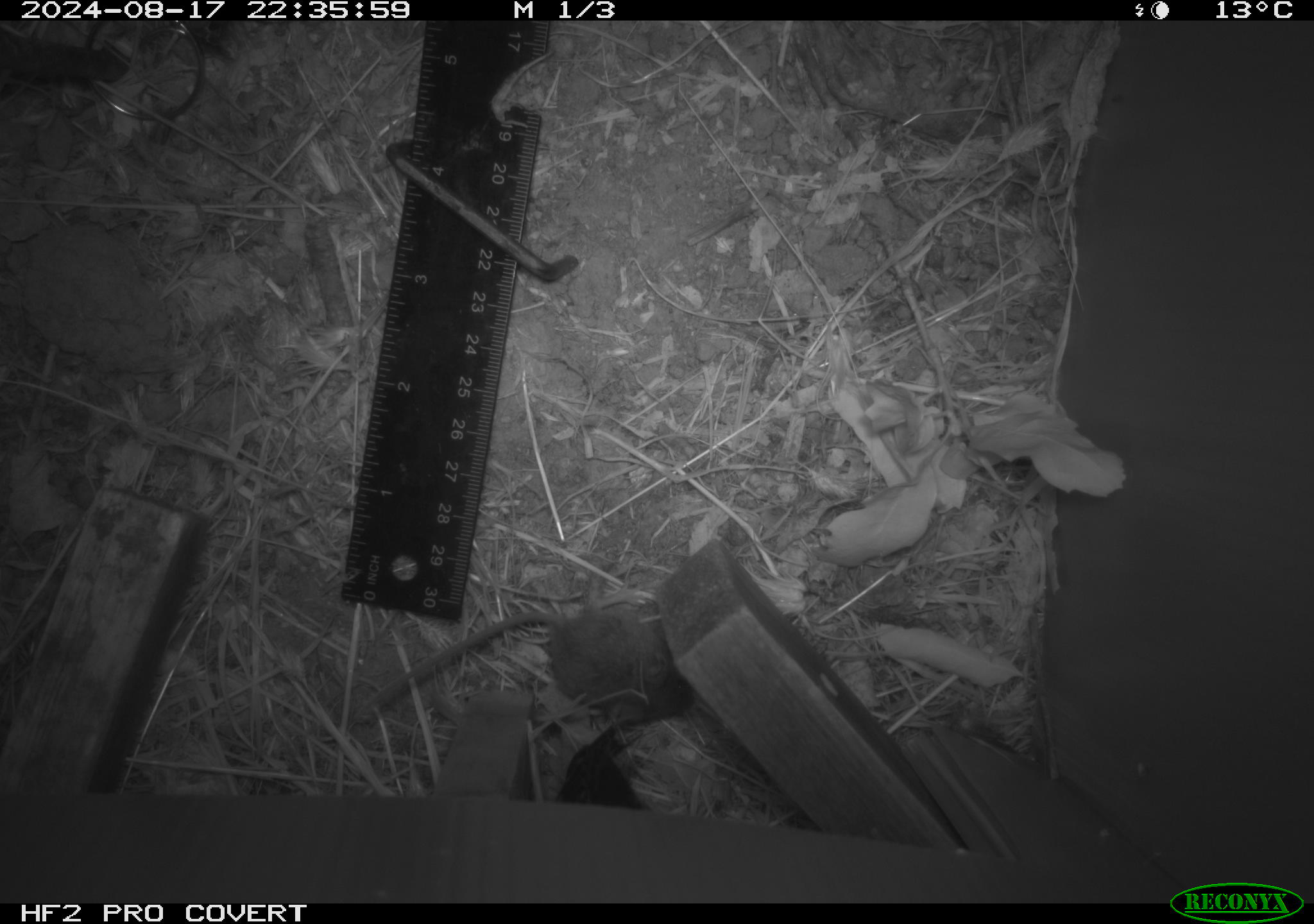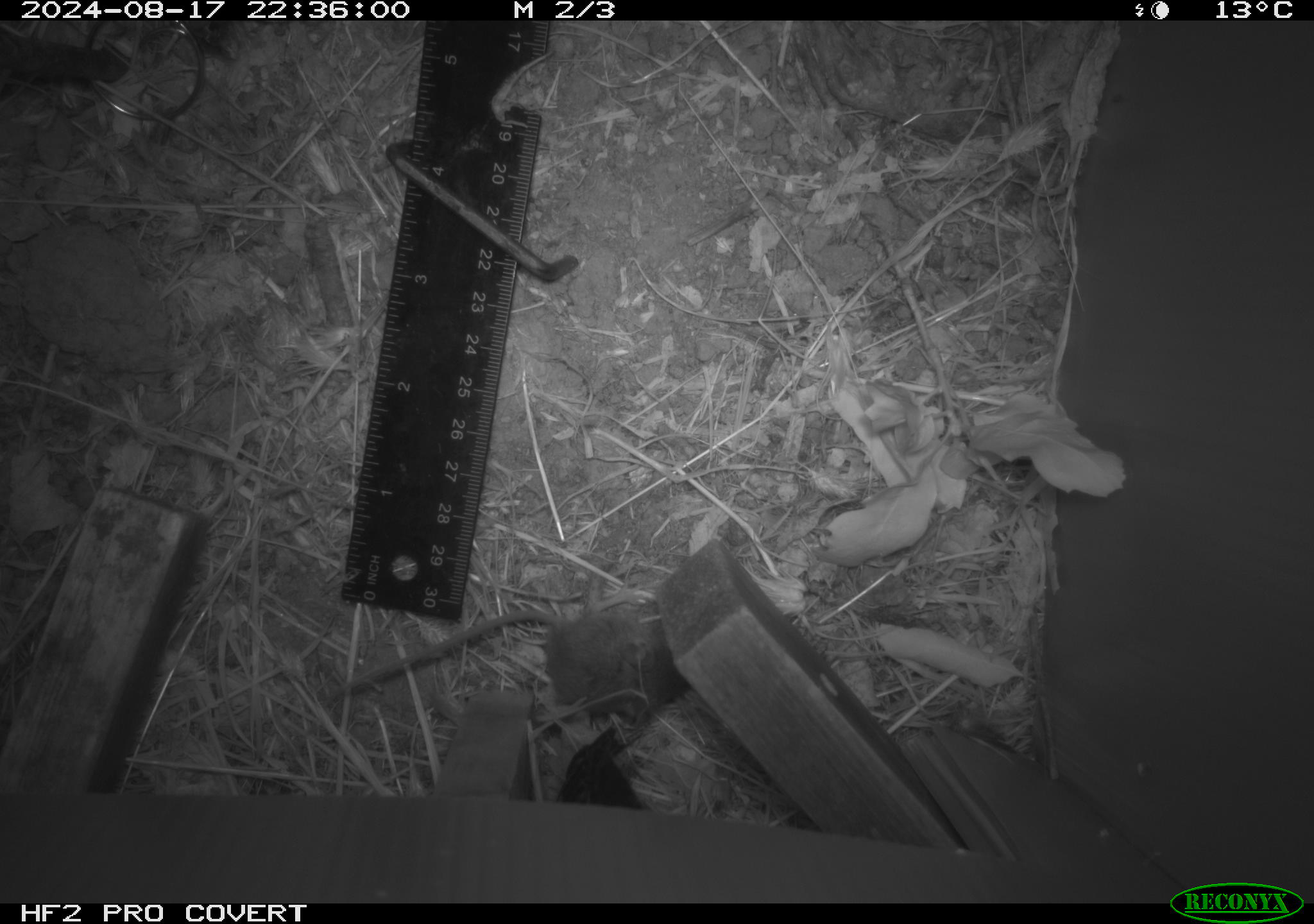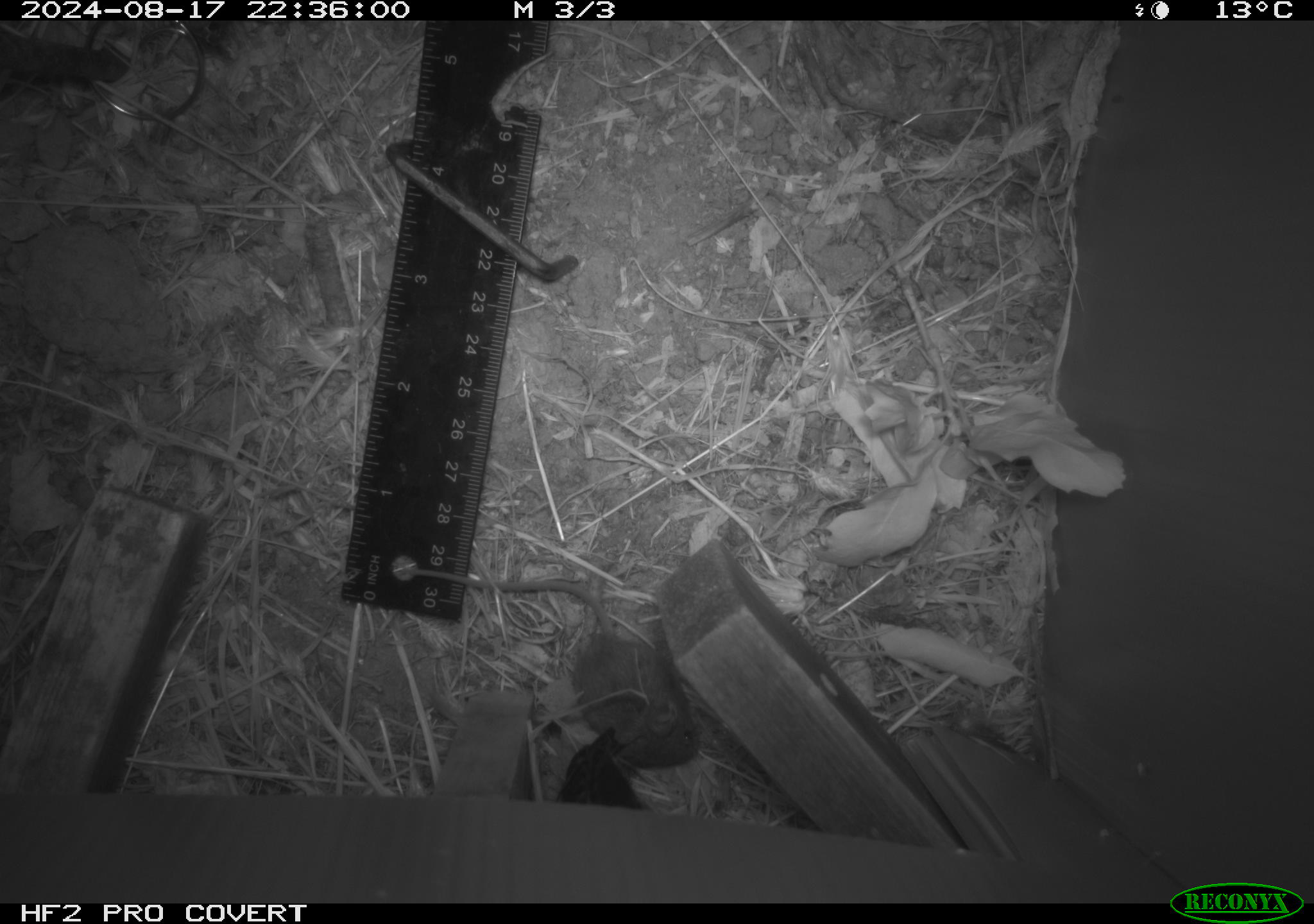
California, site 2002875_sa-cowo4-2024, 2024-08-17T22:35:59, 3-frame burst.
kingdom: Animalia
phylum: Chordata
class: Mammalia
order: Rodentia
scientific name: Rodentia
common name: mouse species